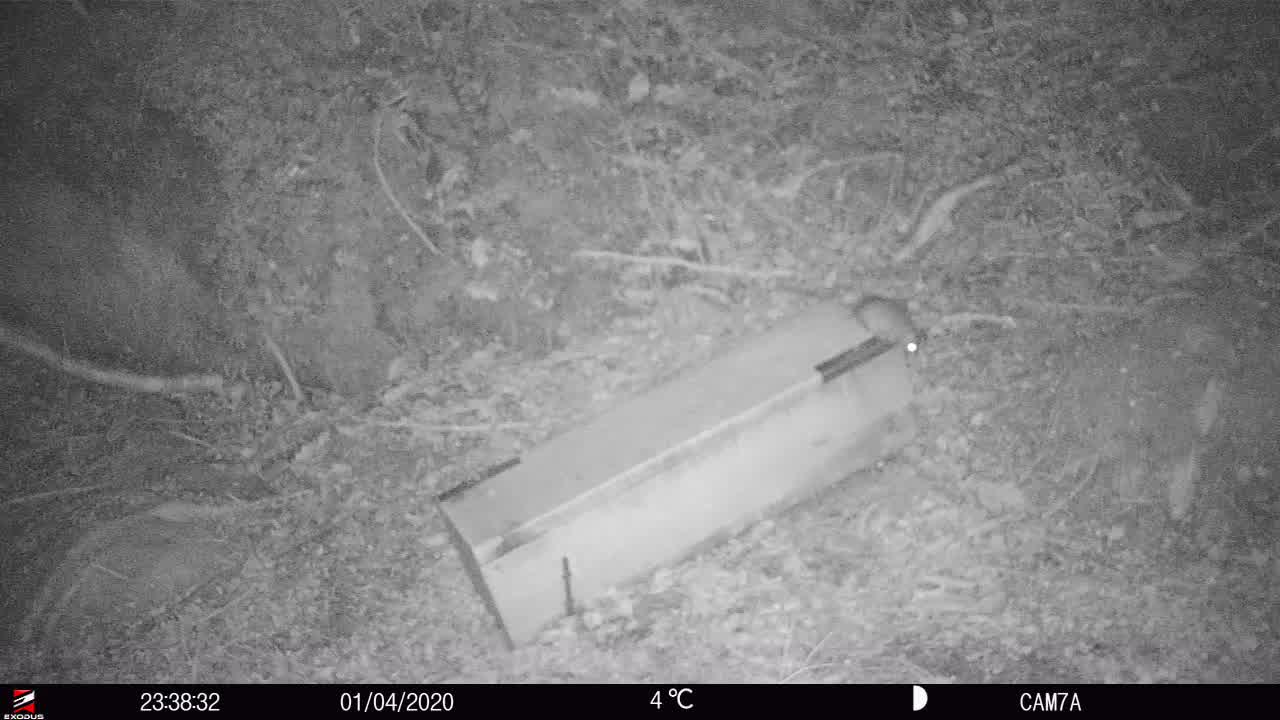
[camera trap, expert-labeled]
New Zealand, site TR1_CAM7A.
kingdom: Animalia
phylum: Chordata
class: Mammalia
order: Rodentia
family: Muridae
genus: Rattus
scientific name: Rattus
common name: rat